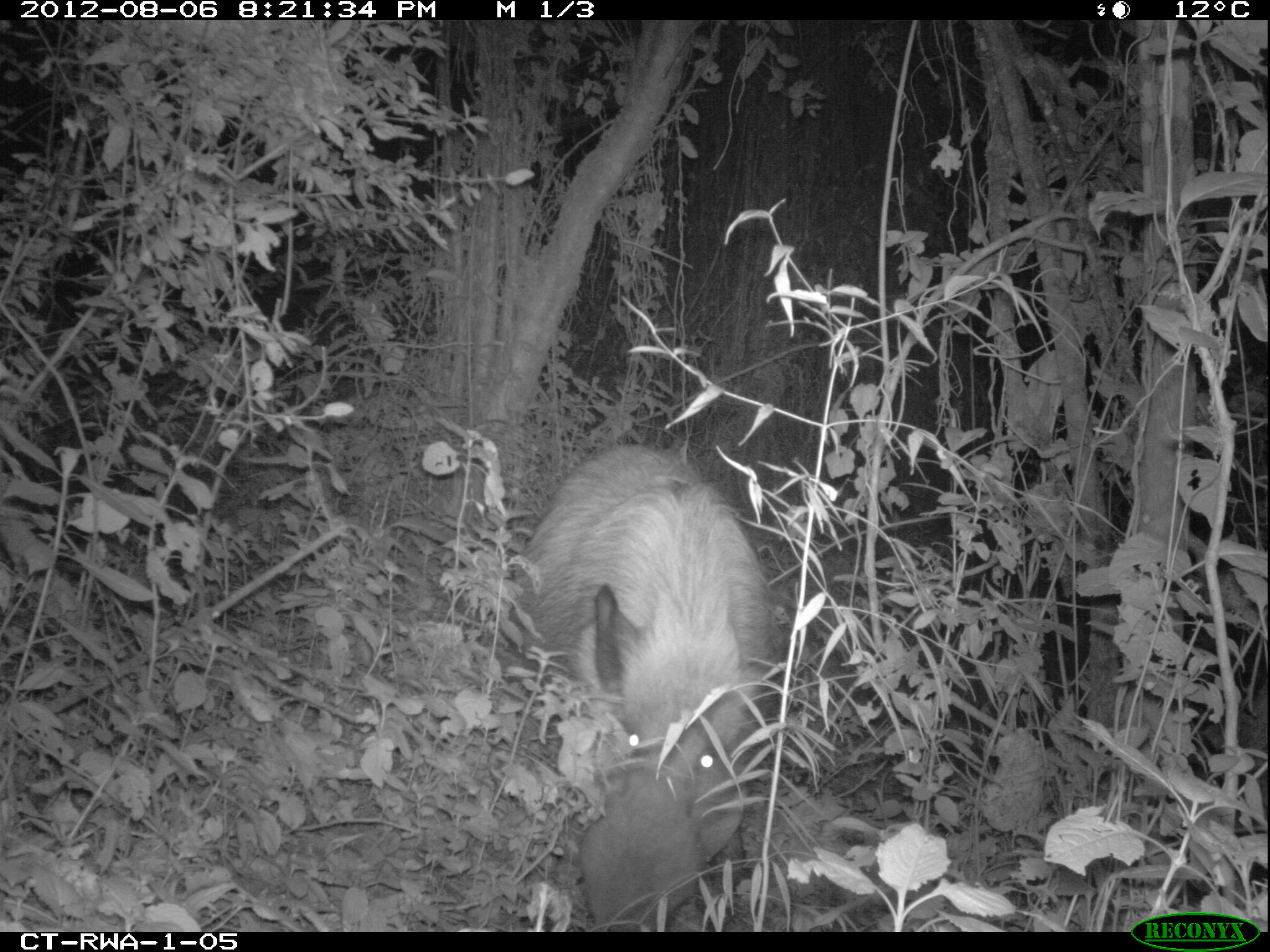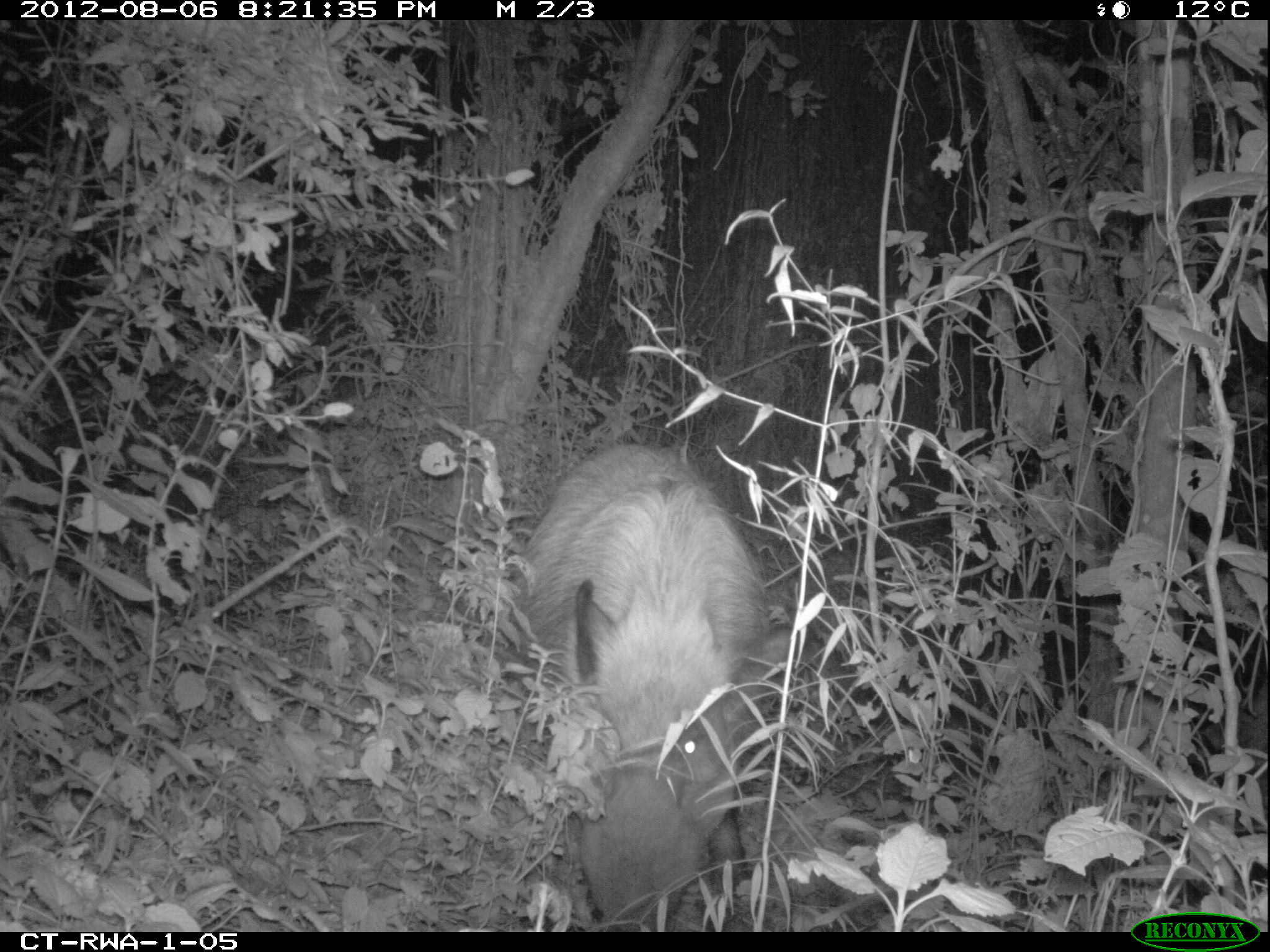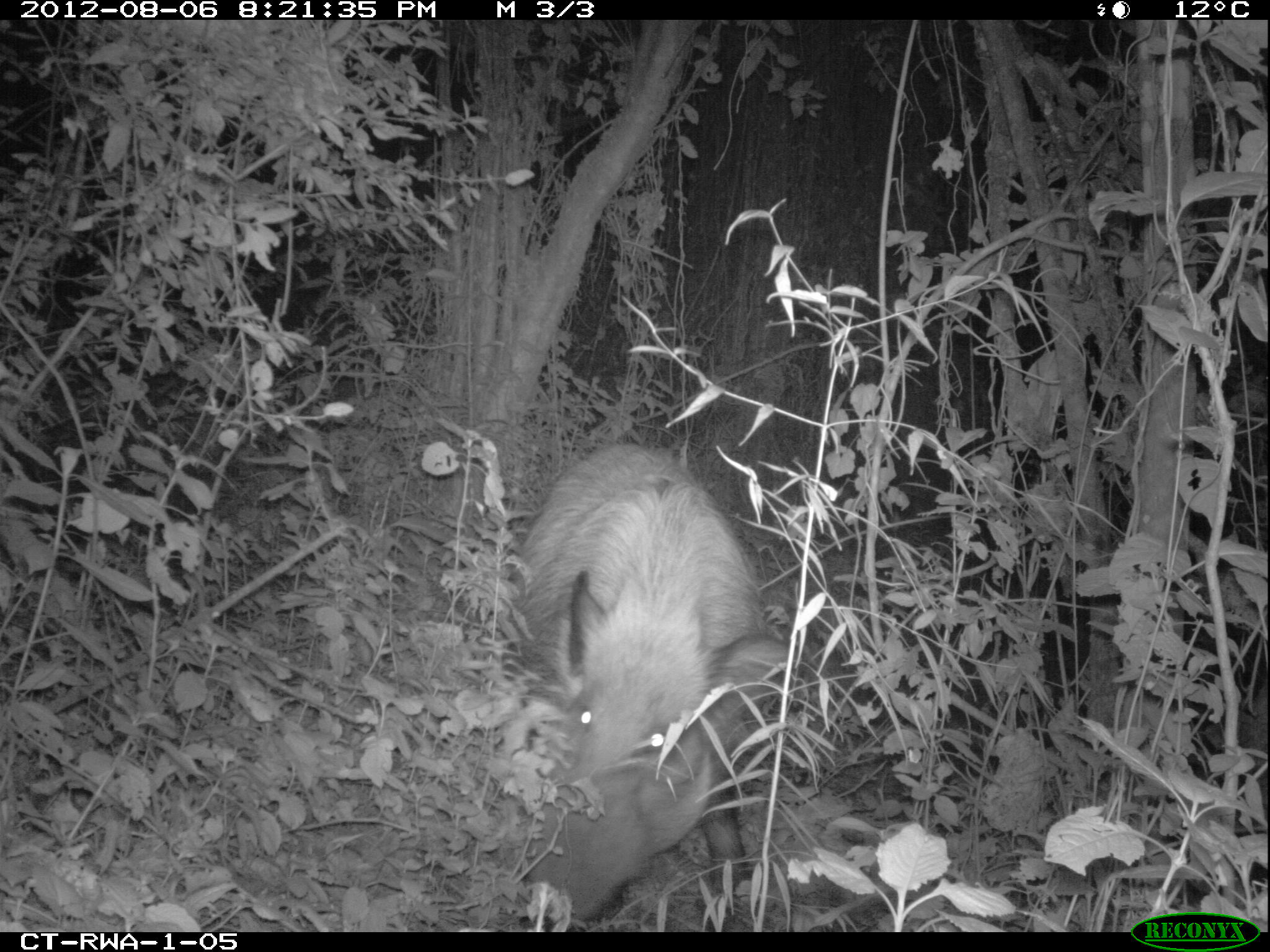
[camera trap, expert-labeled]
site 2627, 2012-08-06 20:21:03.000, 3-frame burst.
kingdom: Animalia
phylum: Chordata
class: Mammalia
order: Artiodactyla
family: Suidae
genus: Potamochoerus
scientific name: Potamochoerus larvatus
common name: bushpig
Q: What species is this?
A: Potamochoerus larvatus (bushpig).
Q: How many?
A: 1.